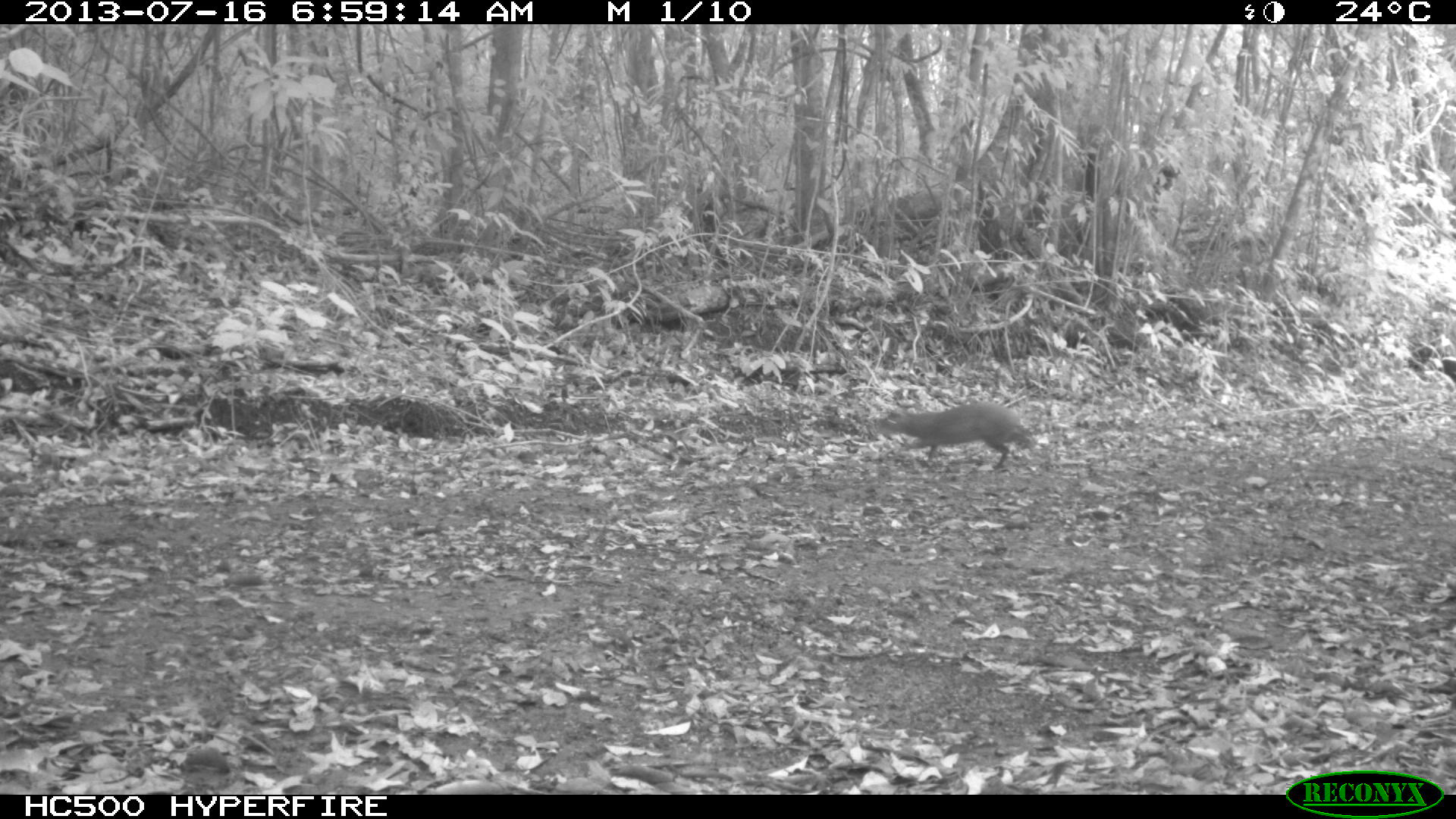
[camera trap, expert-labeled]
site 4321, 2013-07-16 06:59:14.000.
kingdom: Animalia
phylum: Chordata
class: Mammalia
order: Rodentia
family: Dasyproctidae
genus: Dasyprocta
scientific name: Dasyprocta punctata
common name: central american agouti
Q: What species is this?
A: Dasyprocta punctata (central american agouti).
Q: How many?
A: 1.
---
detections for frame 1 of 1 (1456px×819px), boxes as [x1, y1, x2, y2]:
dasyprocta punctata: [880, 399, 1038, 468]